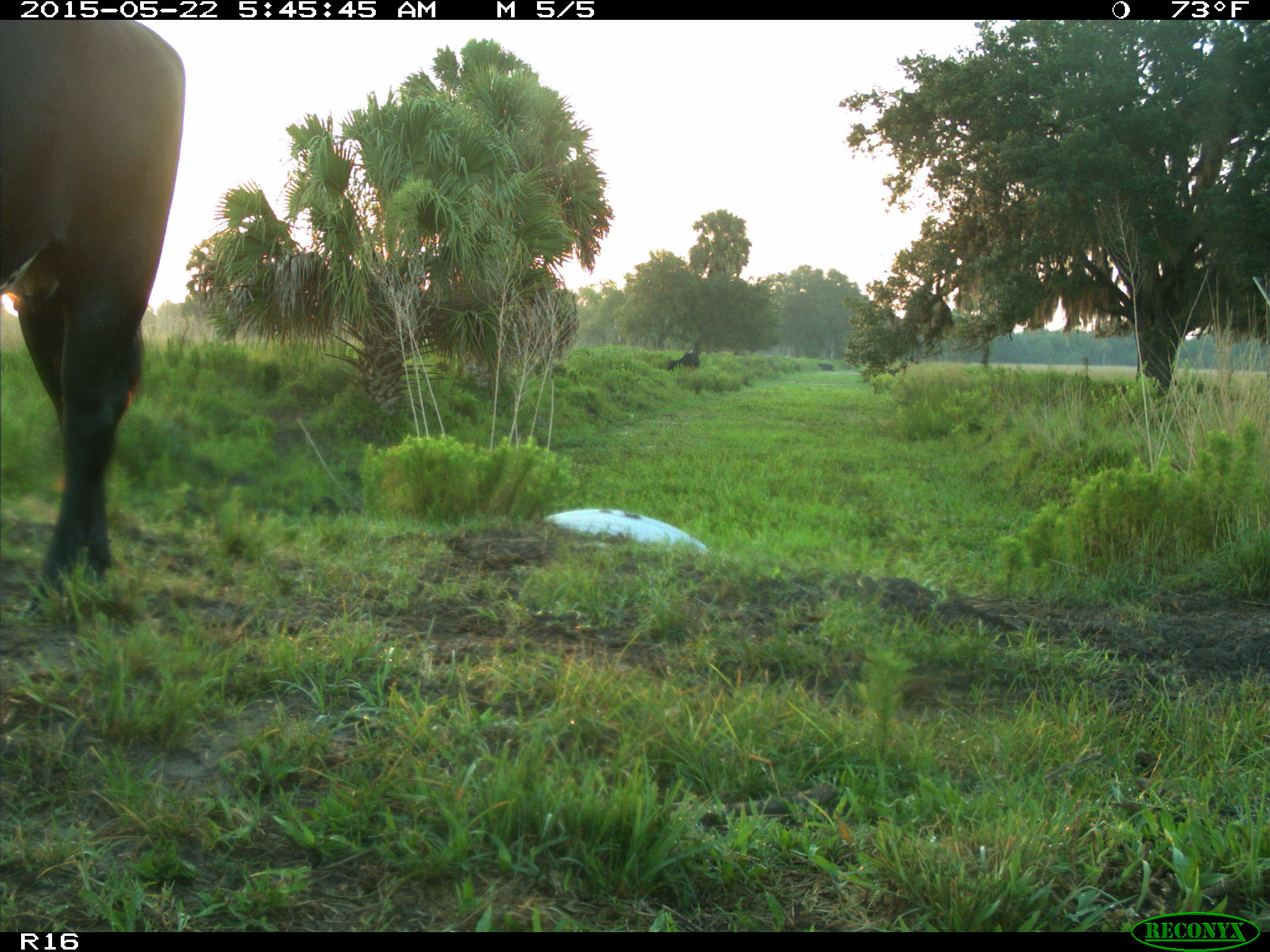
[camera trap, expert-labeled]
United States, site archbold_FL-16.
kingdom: Animalia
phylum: Chordata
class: Mammalia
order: Artiodactyla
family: Bovidae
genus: Bos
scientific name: Bos taurus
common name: domestic cow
Bos taurus (domestic cow).